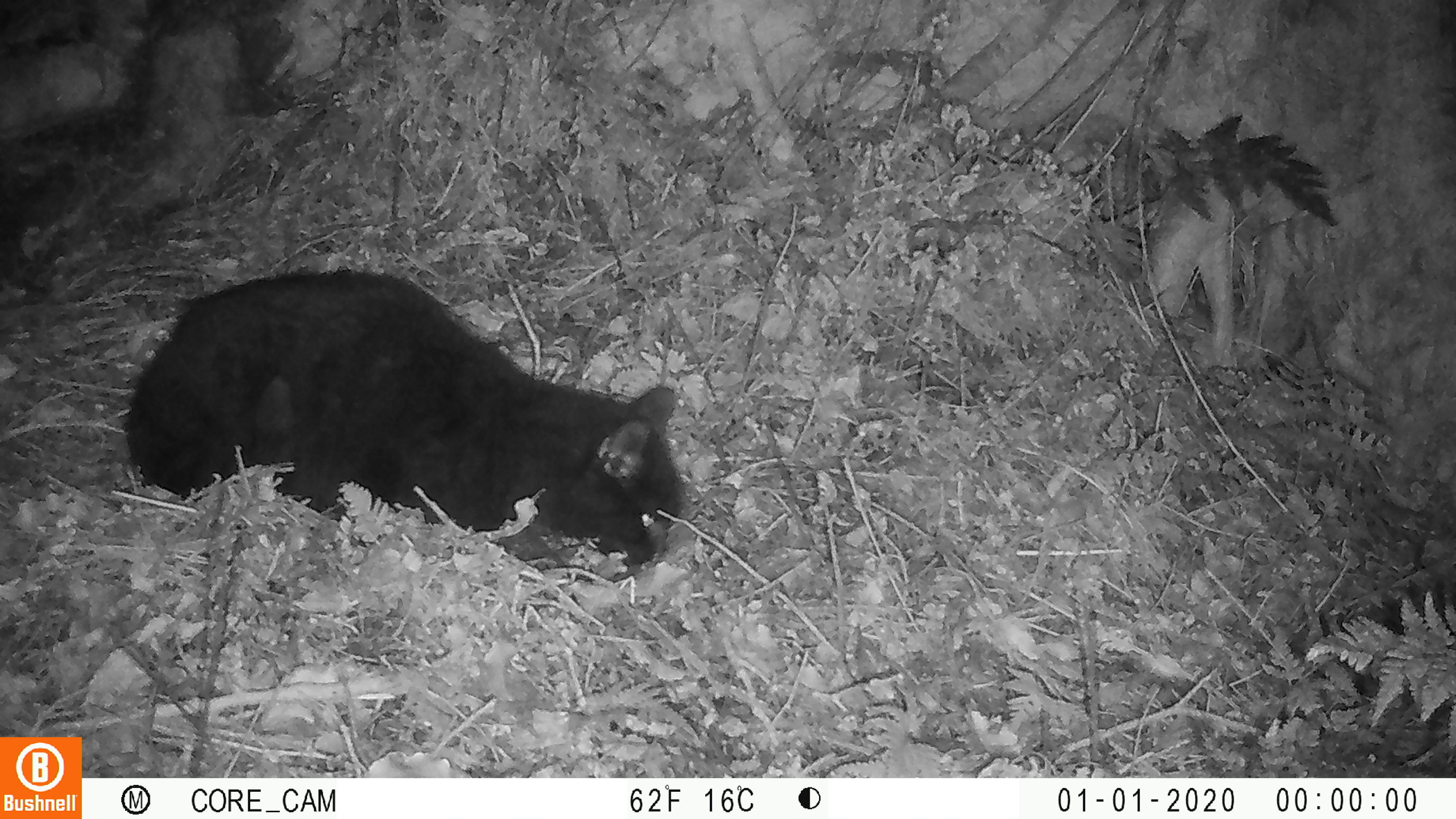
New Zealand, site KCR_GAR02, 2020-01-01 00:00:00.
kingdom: Animalia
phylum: Chordata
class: Mammalia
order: Carnivora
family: Felidae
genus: Felis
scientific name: Felis catus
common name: domestic cat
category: cat